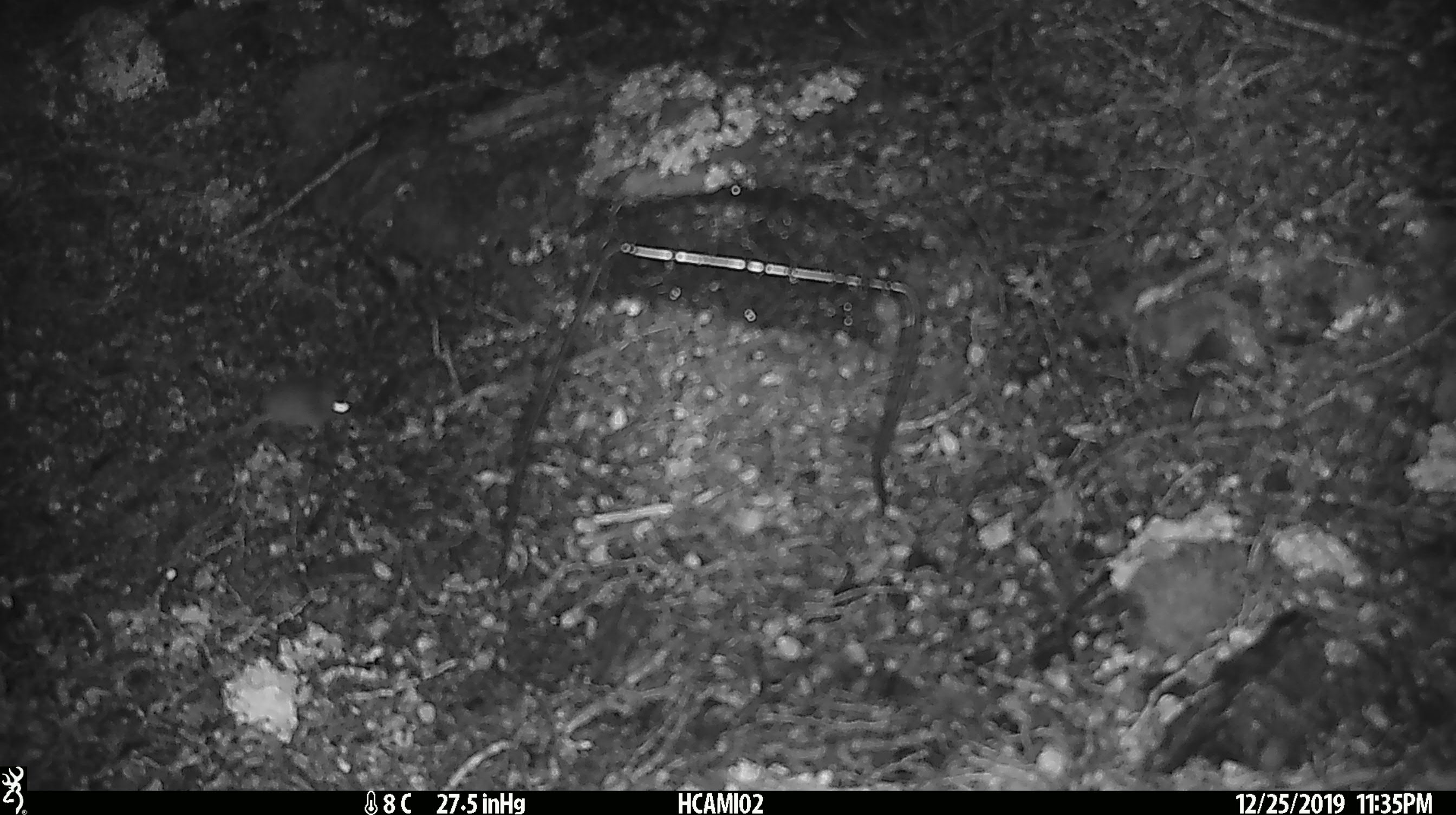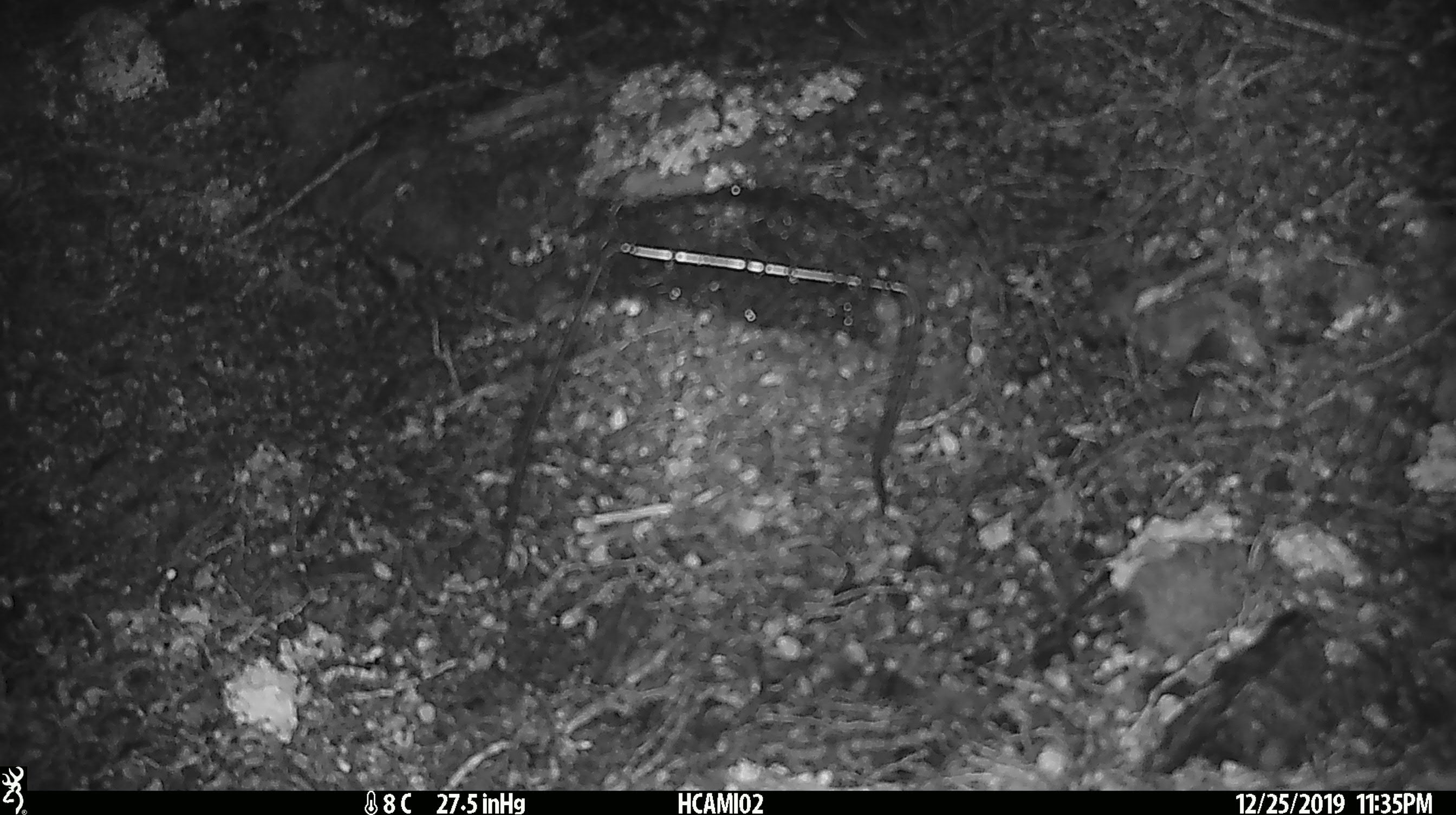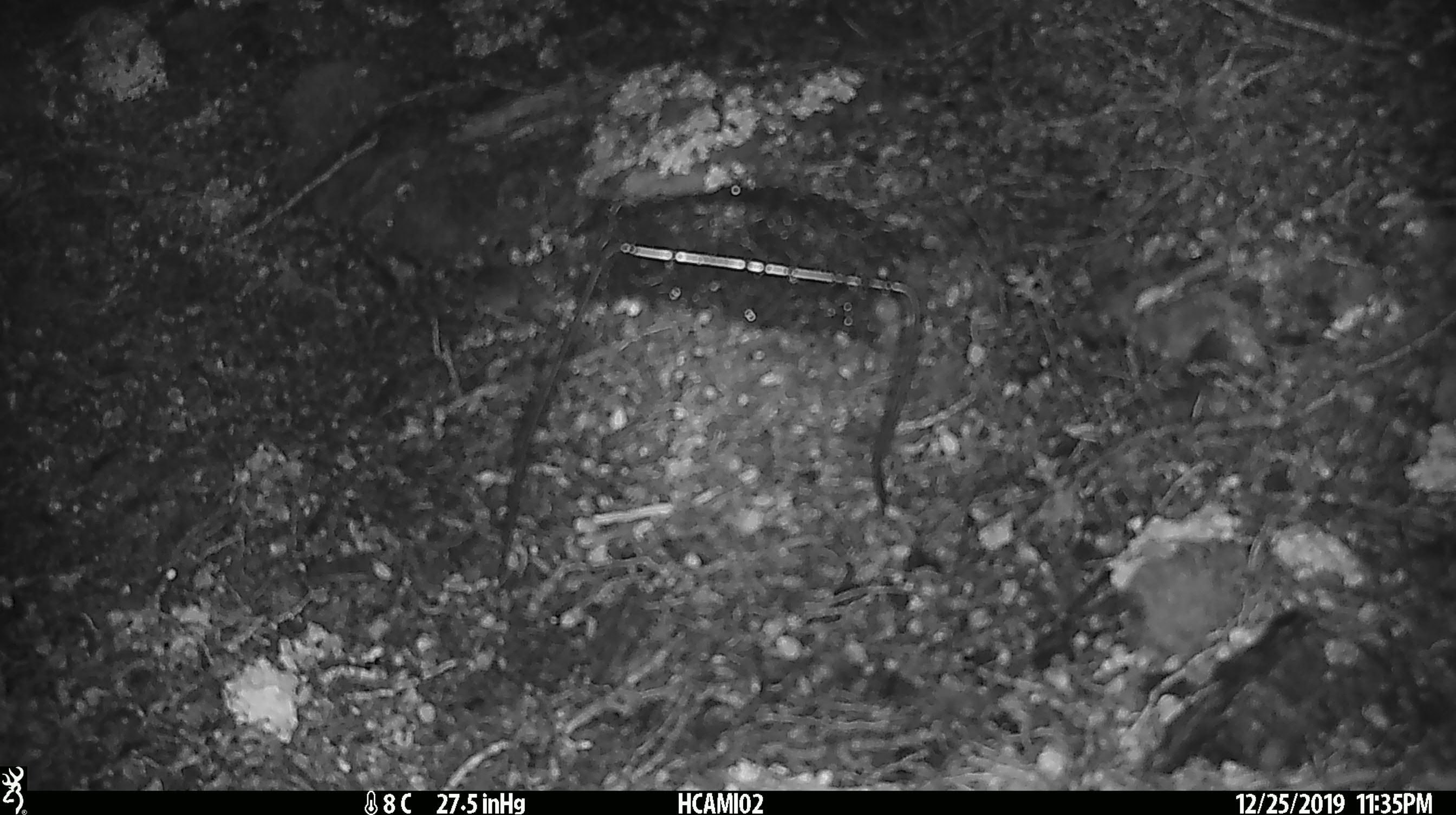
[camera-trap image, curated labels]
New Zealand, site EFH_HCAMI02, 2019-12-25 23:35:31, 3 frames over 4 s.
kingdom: Animalia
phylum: Chordata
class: Mammalia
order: Rodentia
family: Muridae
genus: Mus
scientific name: Mus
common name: mouse